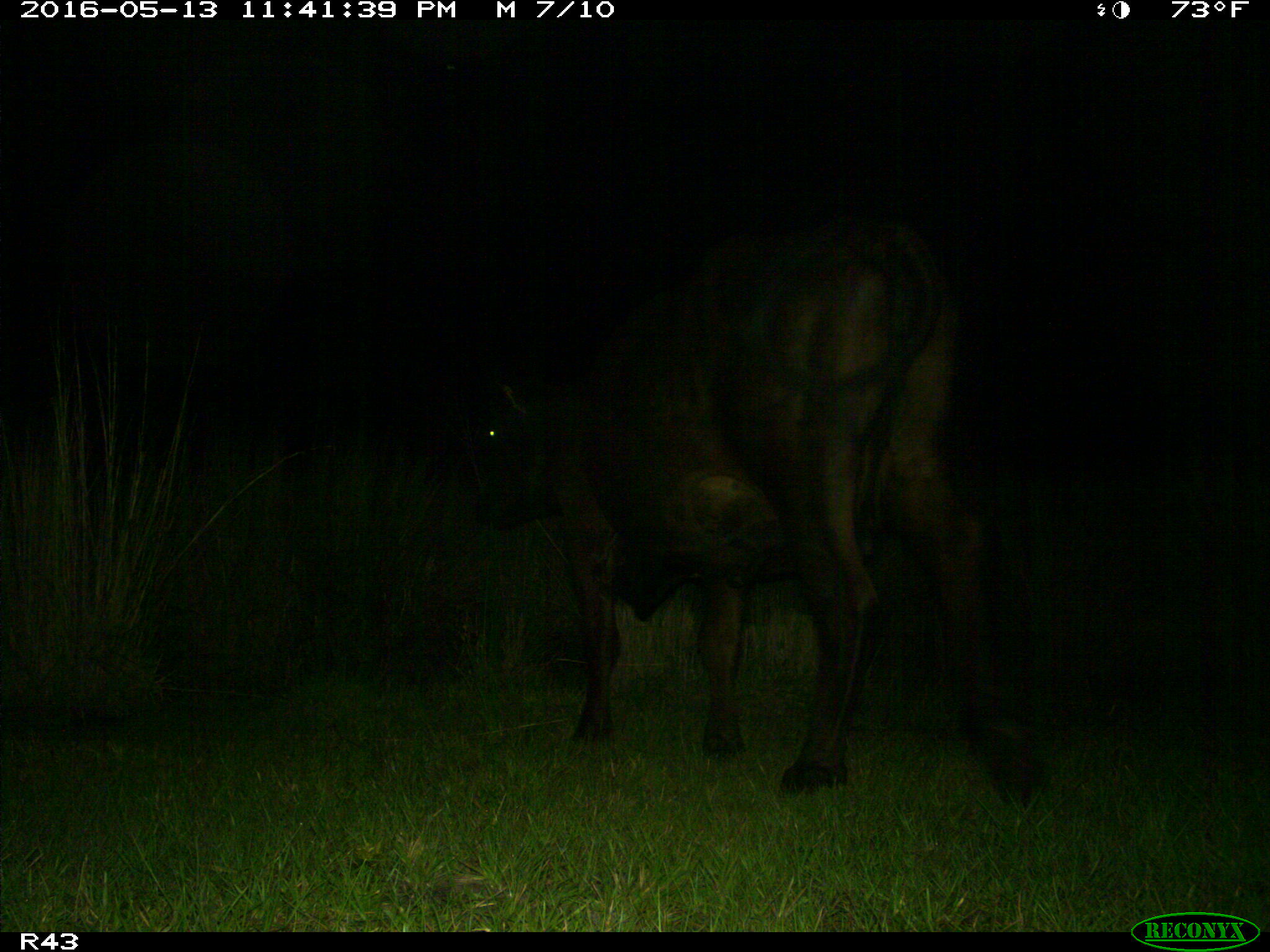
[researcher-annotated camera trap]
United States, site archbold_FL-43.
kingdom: Animalia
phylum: Chordata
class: Mammalia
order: Artiodactyla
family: Bovidae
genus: Bos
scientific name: Bos taurus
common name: domestic cow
Bos taurus (domestic cow).